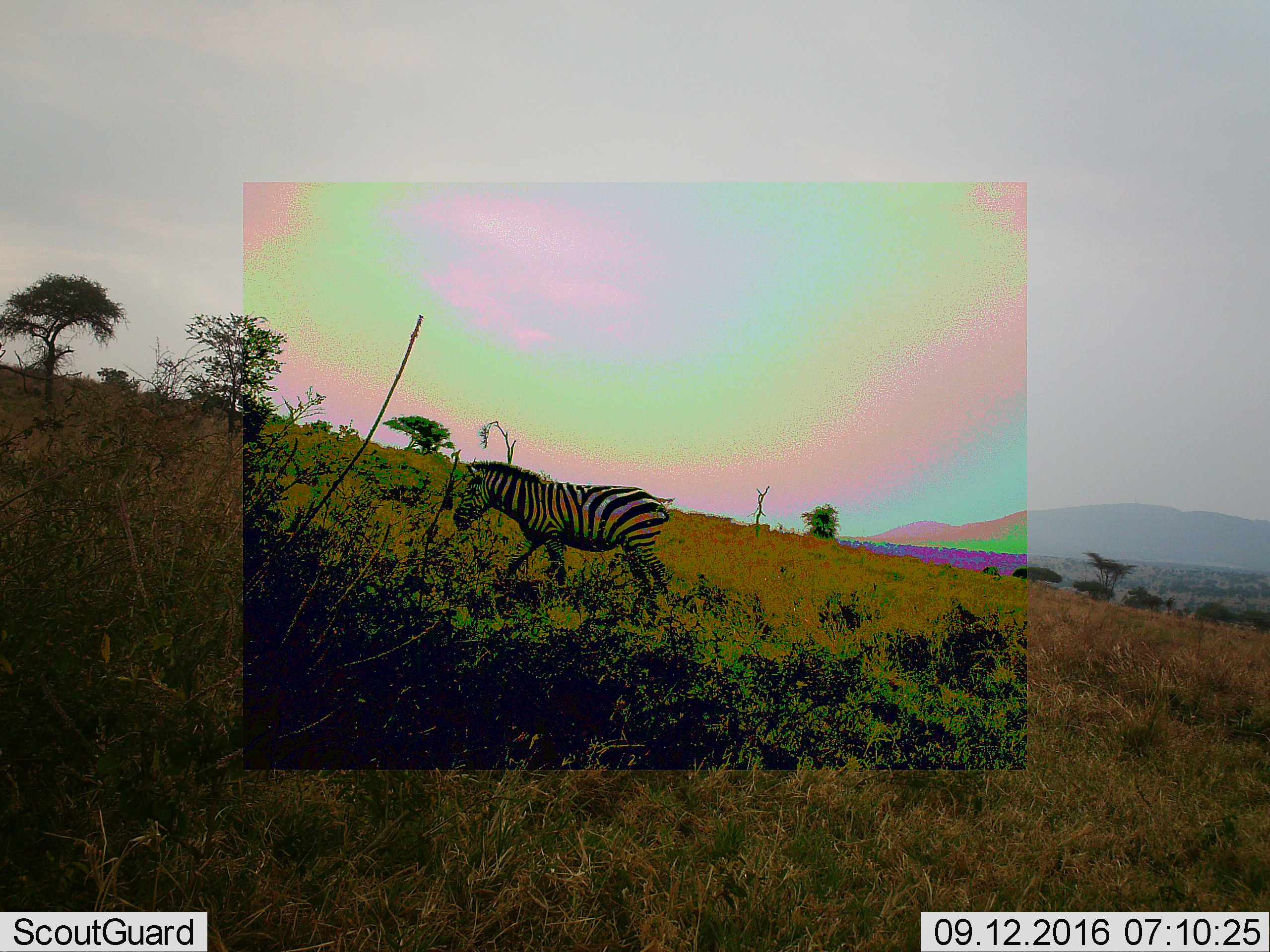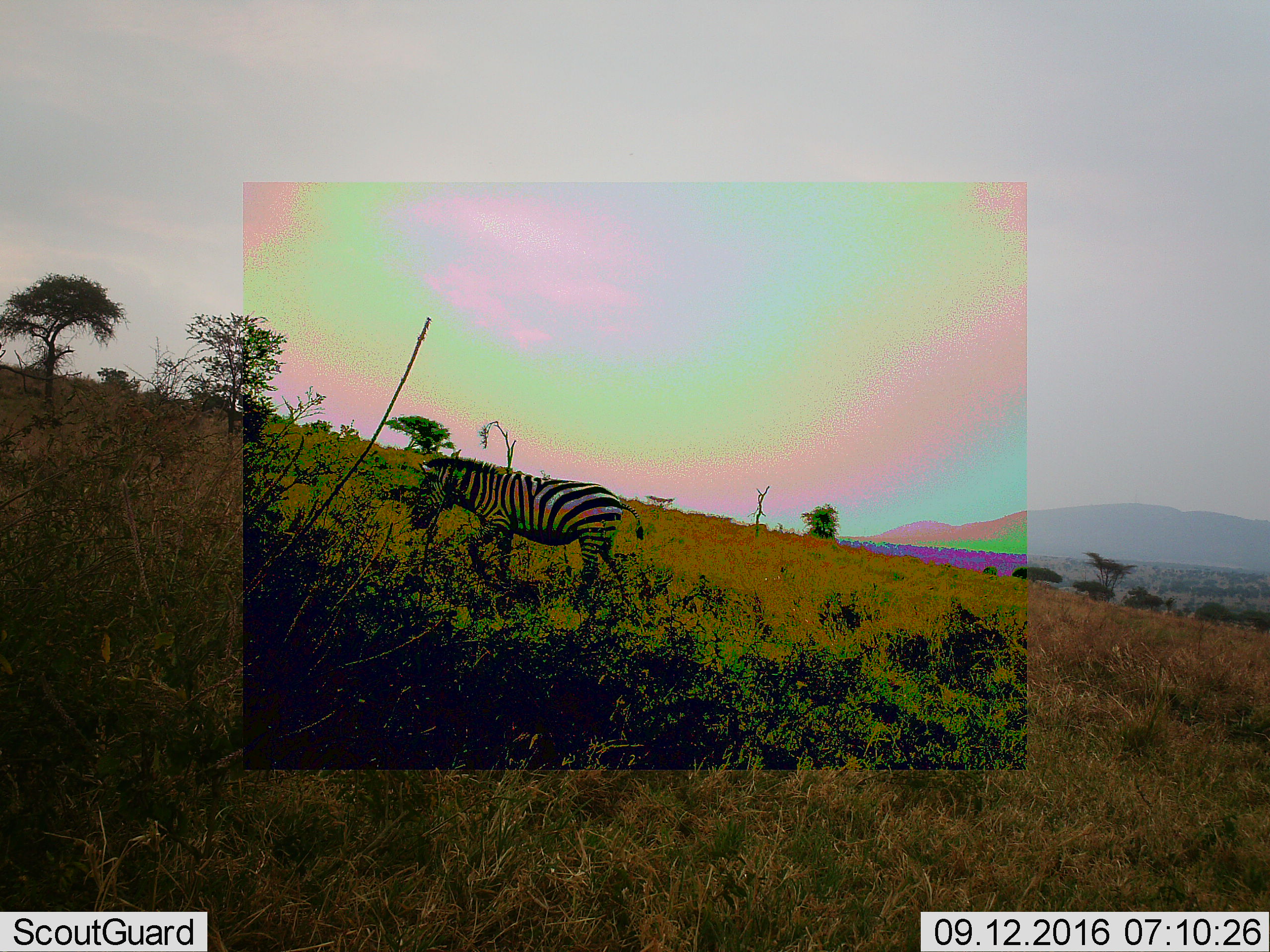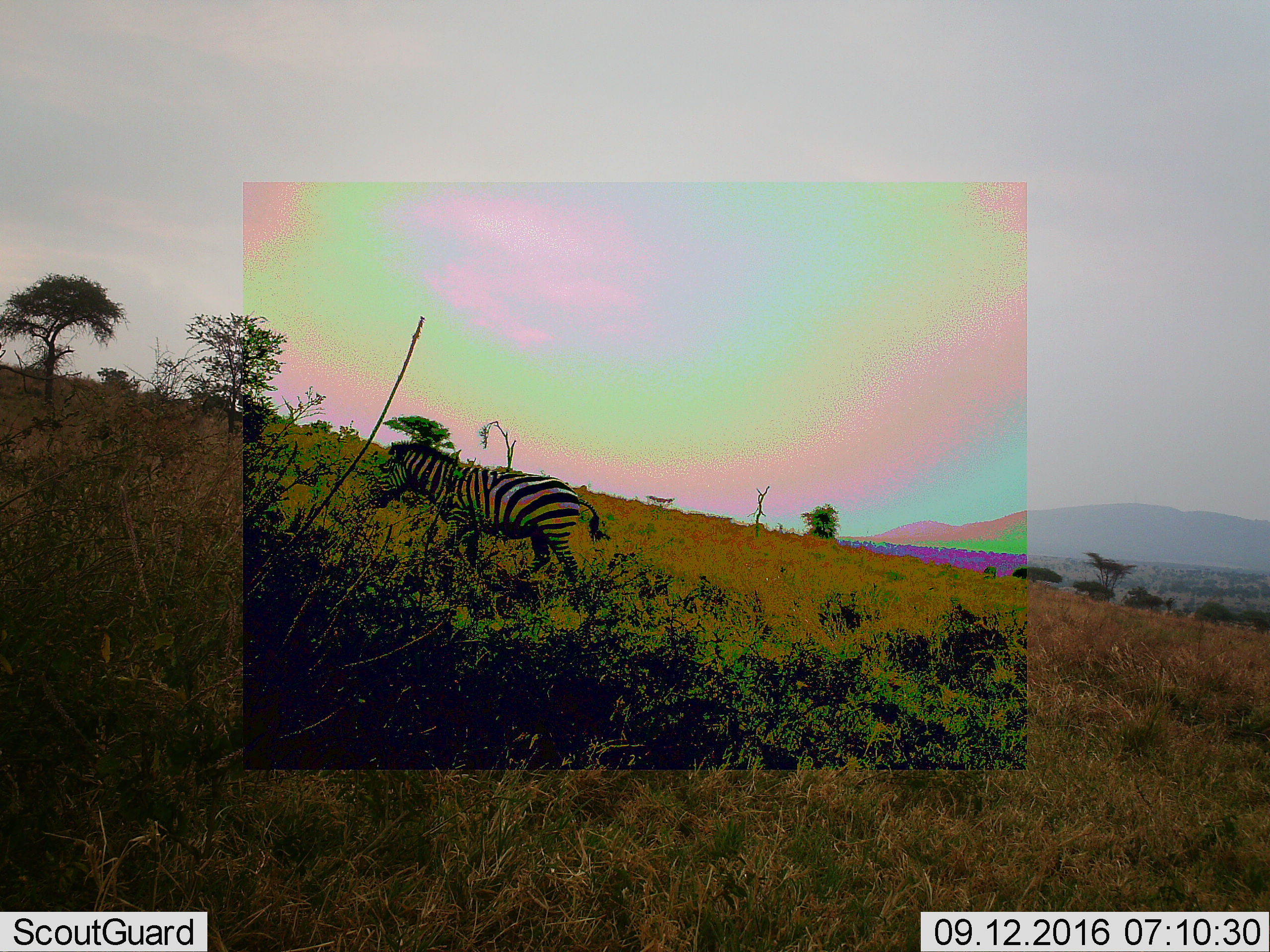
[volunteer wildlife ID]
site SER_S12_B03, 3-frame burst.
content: unidentified animal